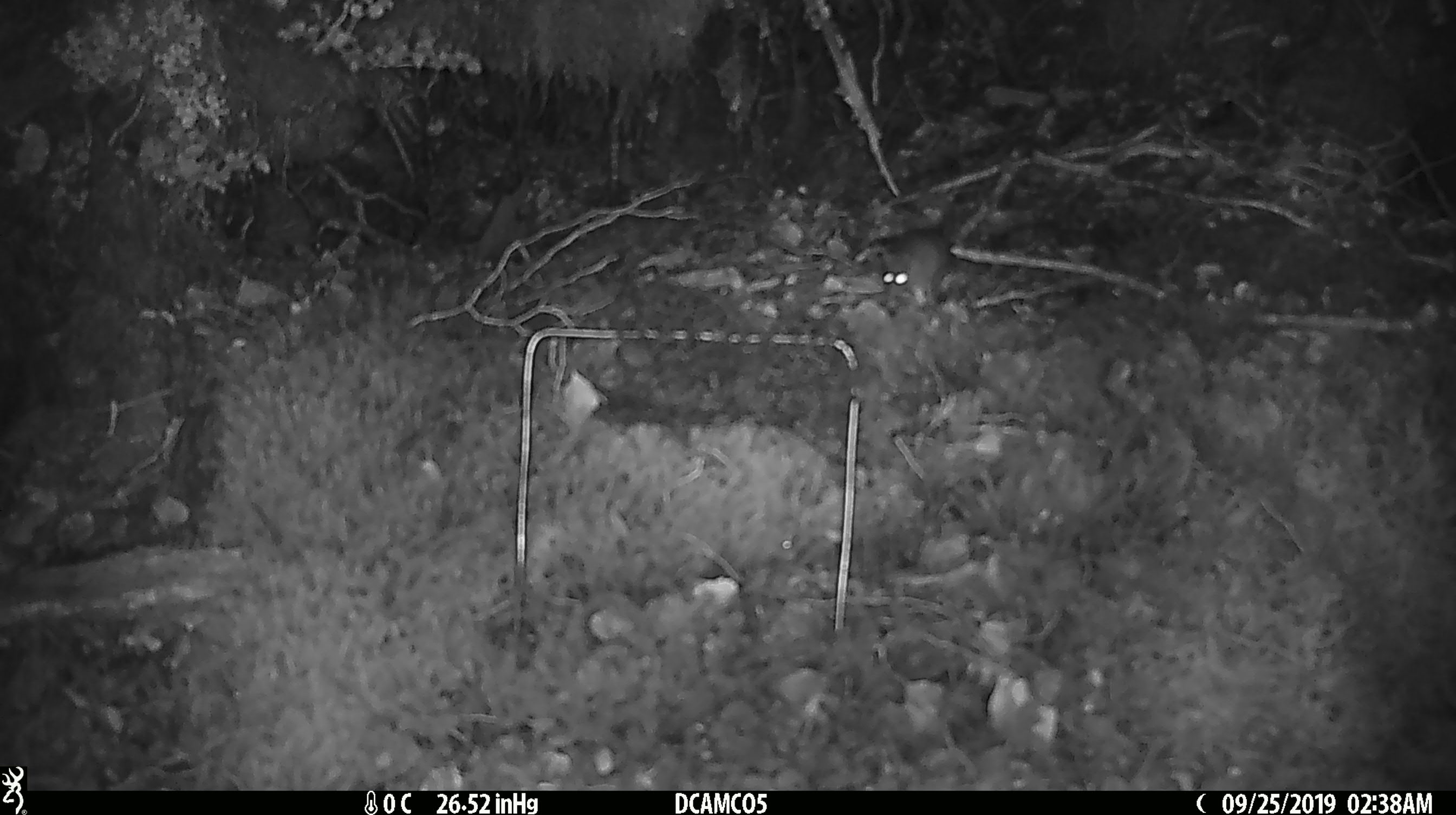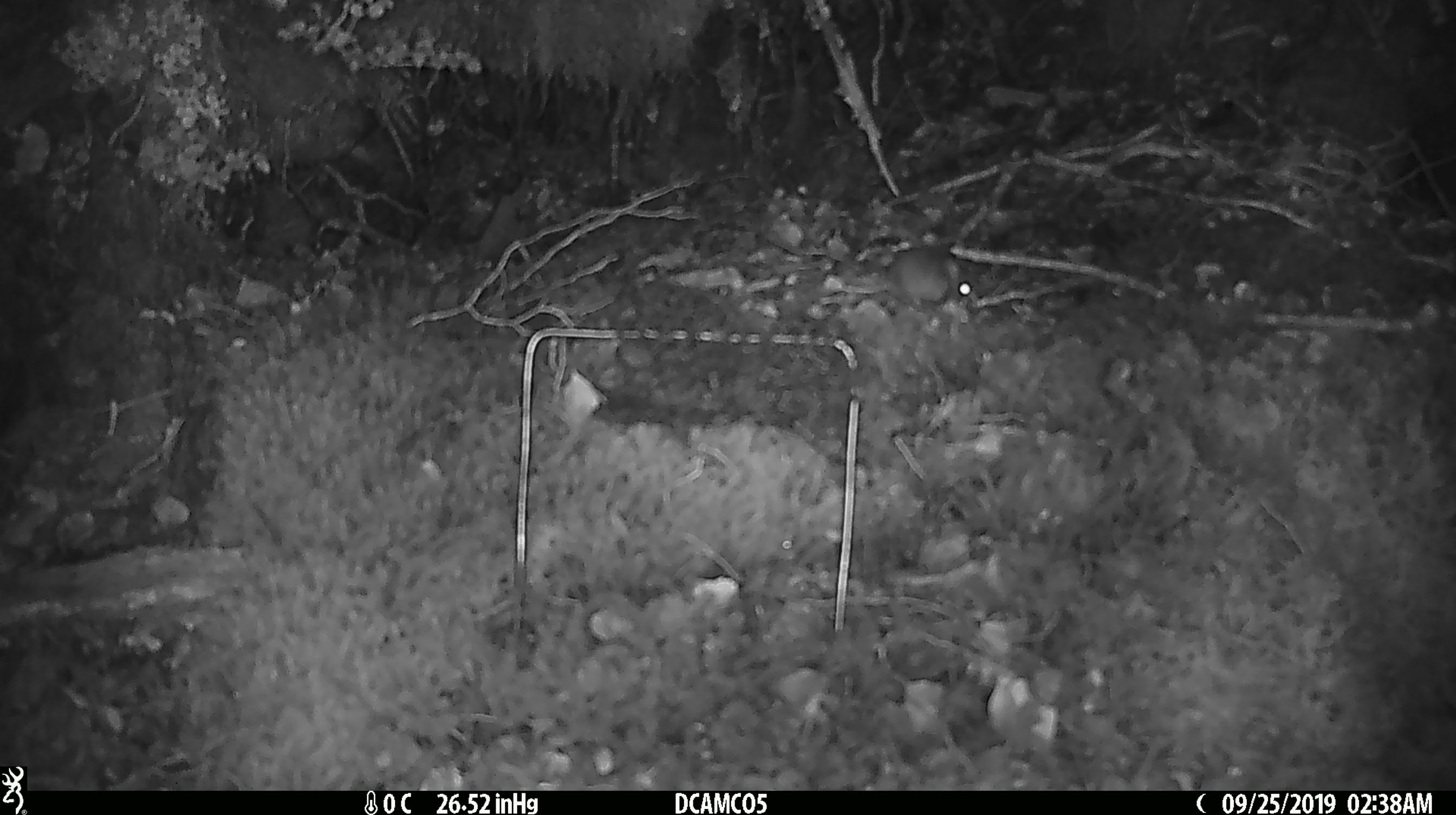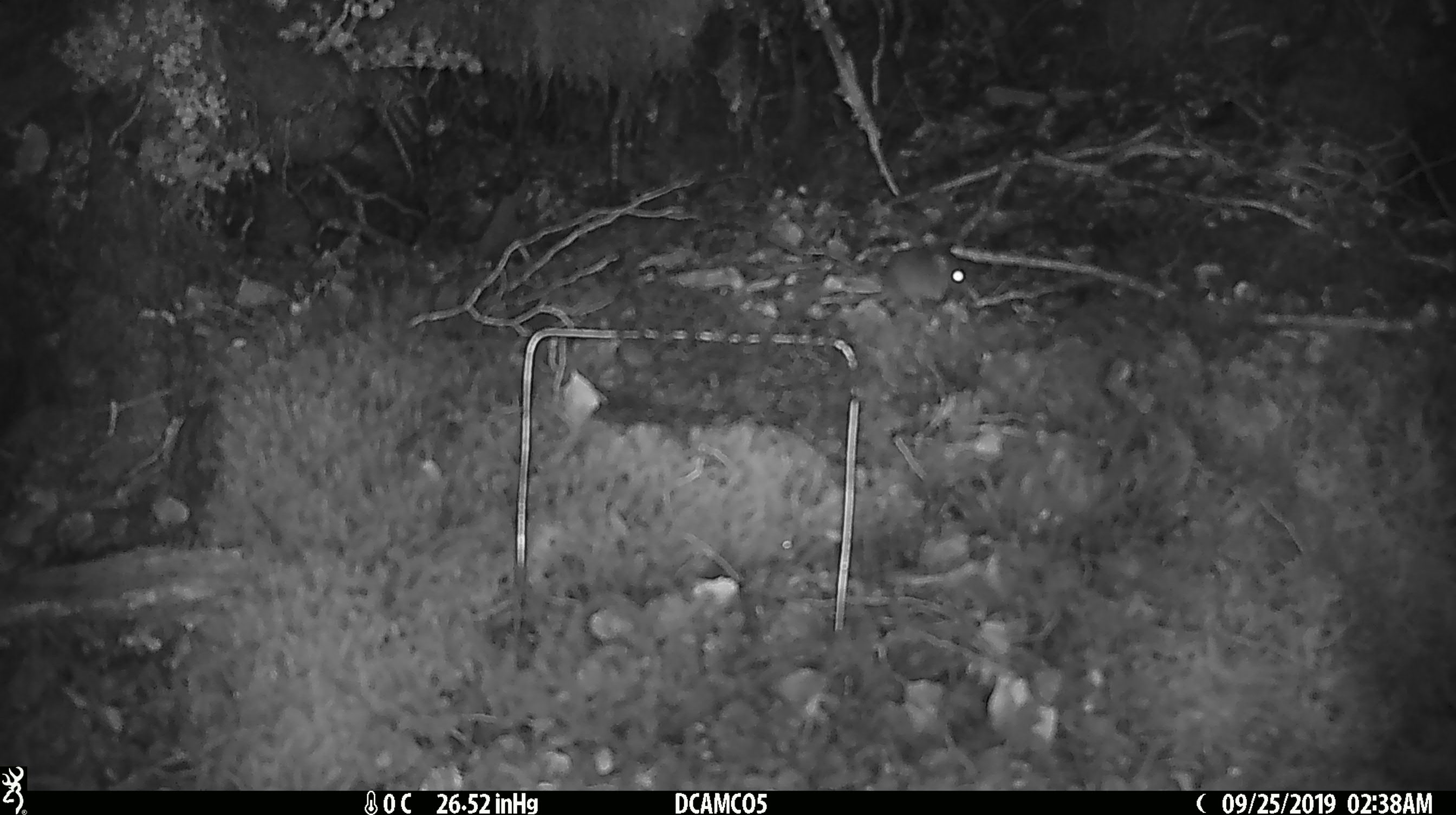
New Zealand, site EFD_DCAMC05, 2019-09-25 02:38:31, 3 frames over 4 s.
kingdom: Animalia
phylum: Chordata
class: Mammalia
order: Rodentia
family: Muridae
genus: Mus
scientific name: Mus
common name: mouse